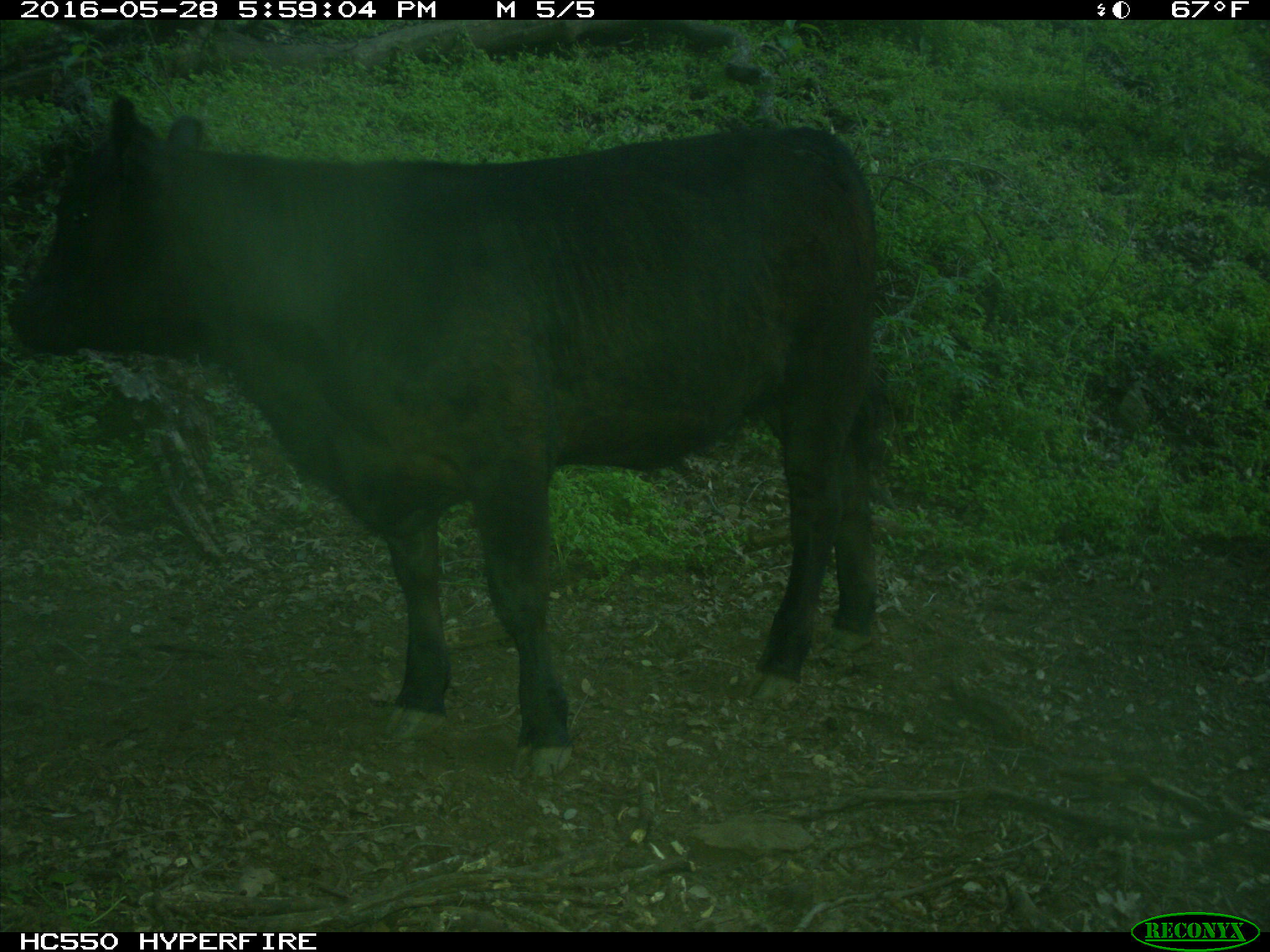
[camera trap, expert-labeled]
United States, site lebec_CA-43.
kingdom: Animalia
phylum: Chordata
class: Mammalia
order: Artiodactyla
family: Bovidae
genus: Bos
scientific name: Bos taurus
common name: domestic cow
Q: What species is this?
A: Bos taurus (domestic cow).